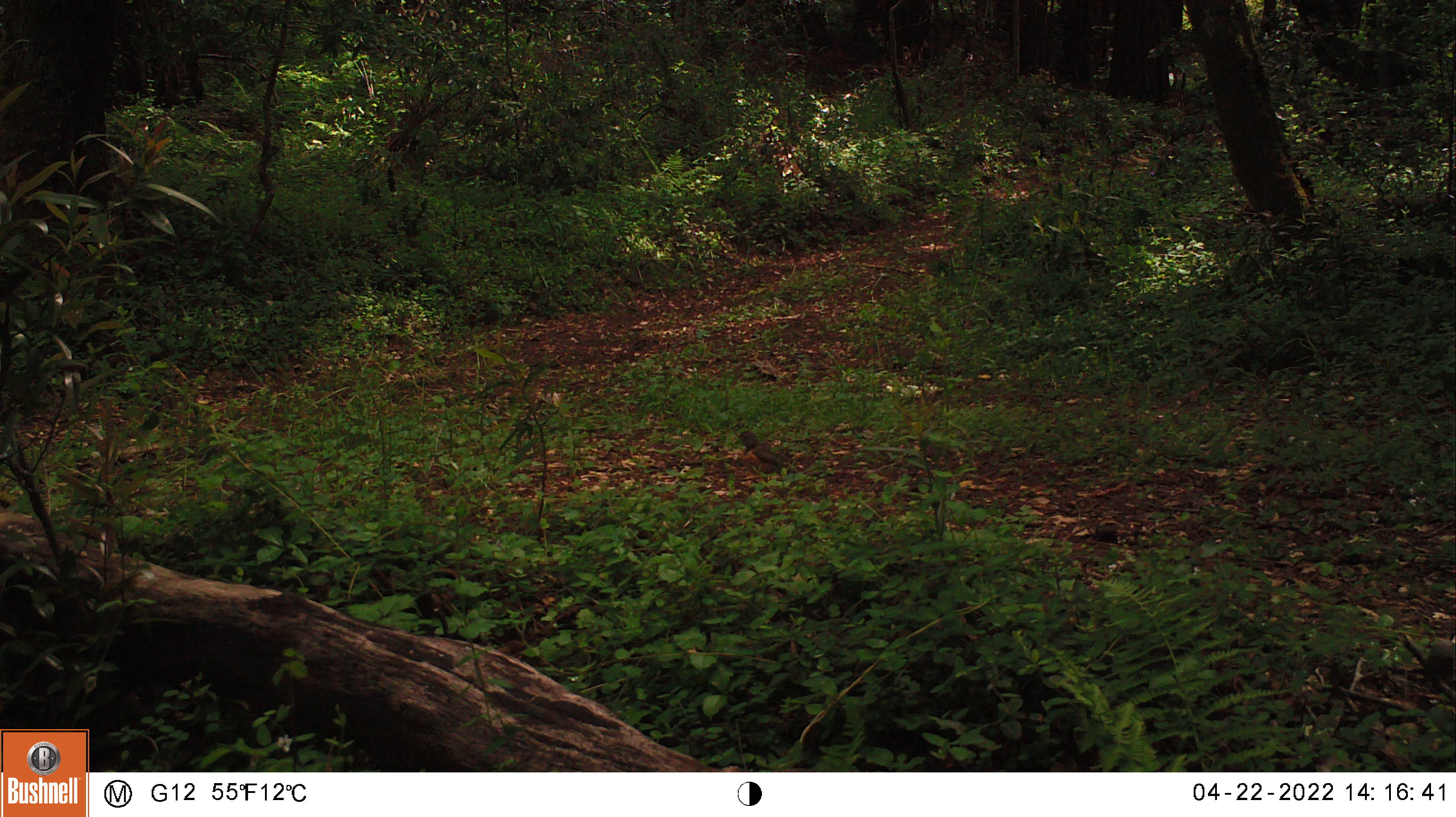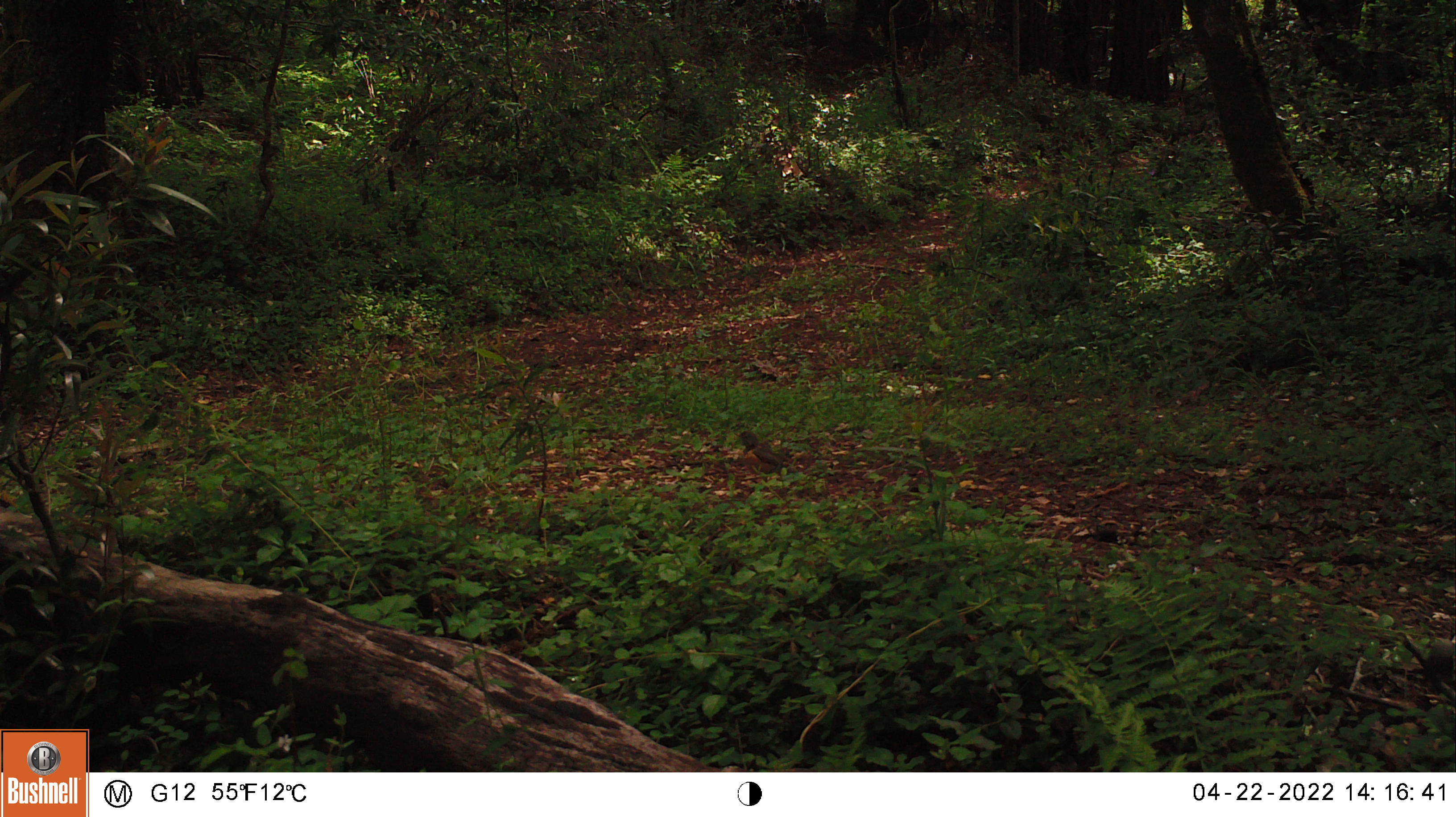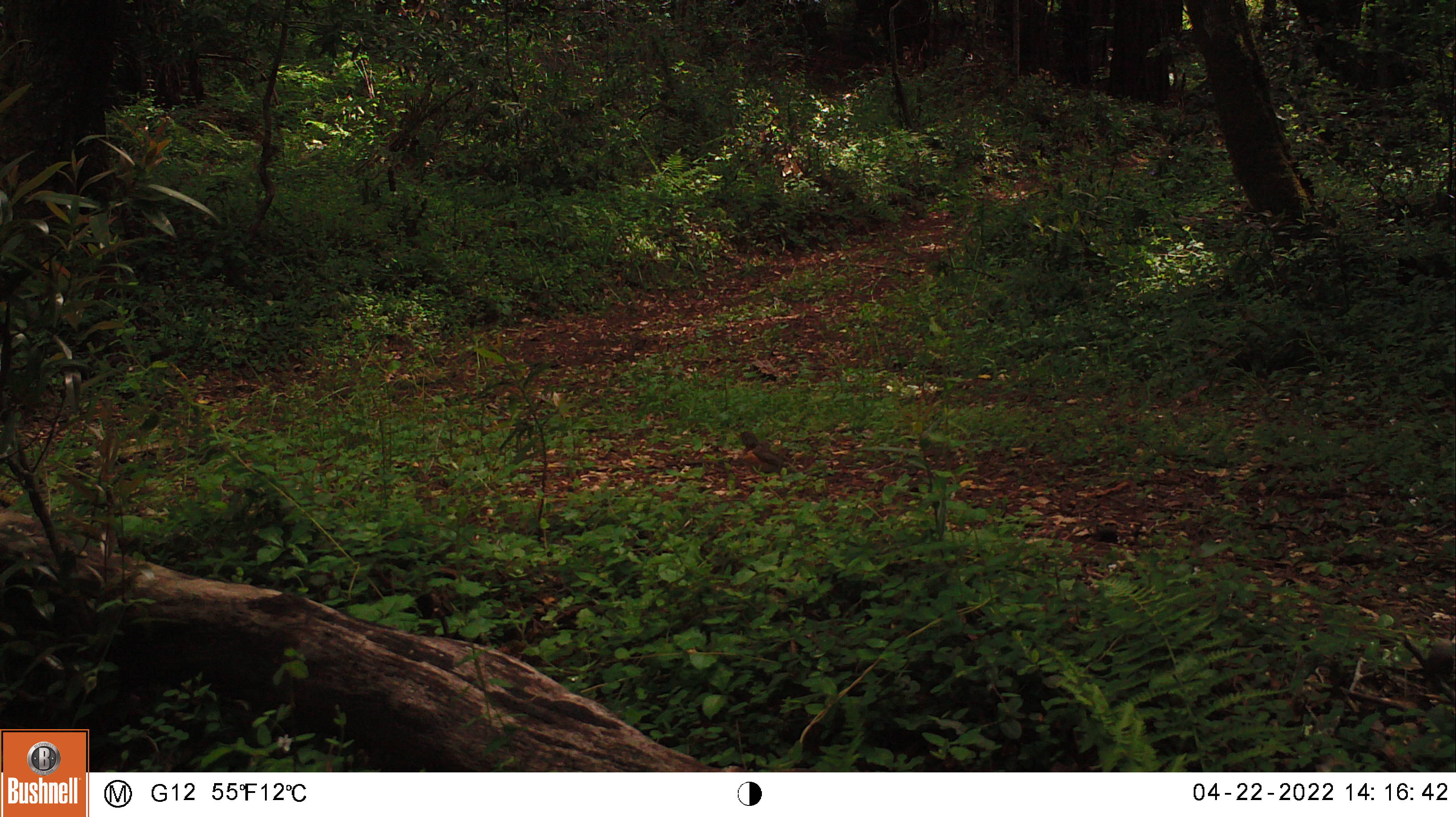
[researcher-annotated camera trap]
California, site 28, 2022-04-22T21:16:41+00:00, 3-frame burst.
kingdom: Animalia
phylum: Chordata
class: Aves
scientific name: Aves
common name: bird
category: unknown bird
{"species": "unknown bird (bird) (Aves)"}